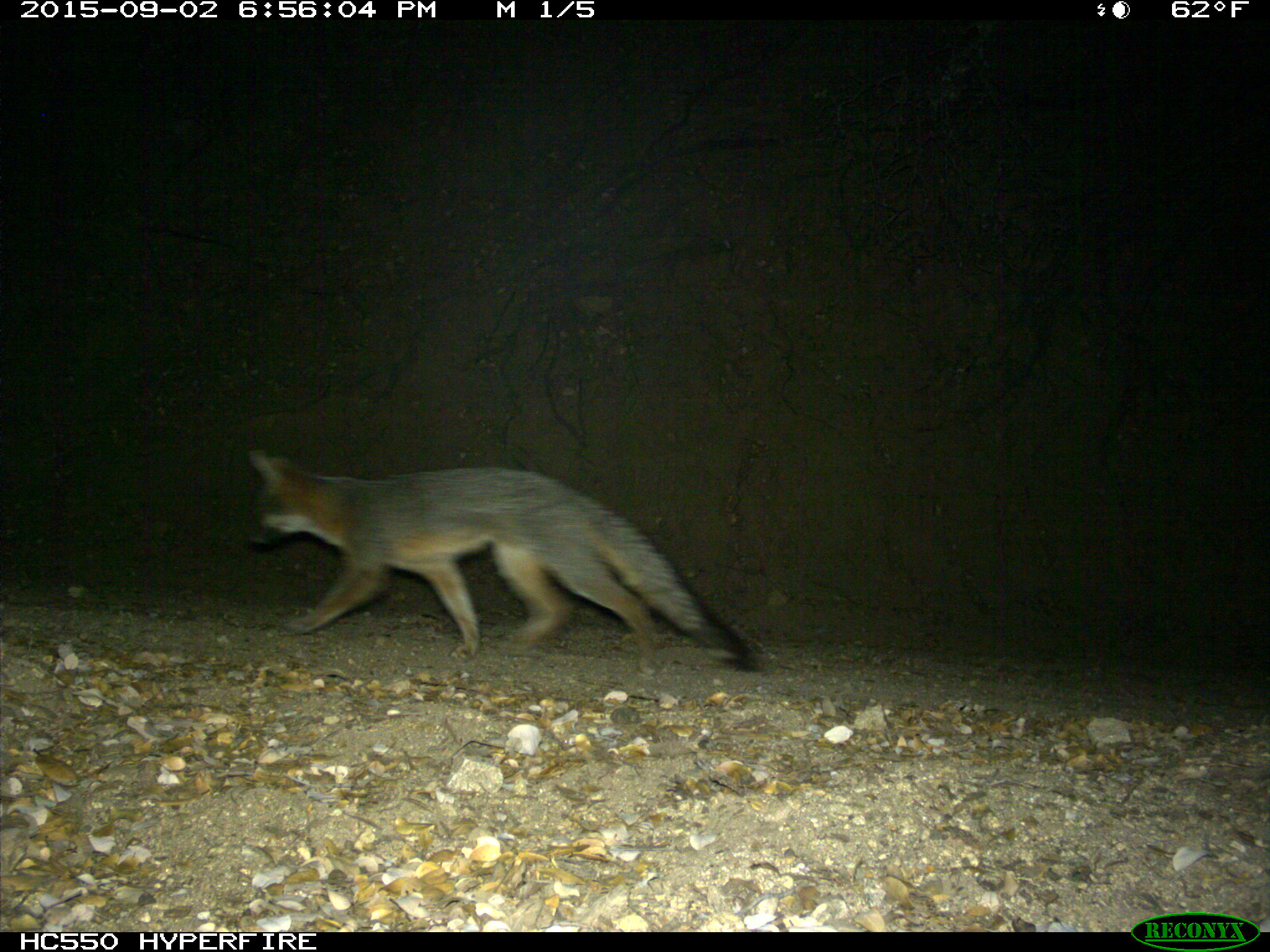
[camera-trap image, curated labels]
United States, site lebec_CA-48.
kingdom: Animalia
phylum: Chordata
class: Mammalia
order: Carnivora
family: Canidae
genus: Urocyon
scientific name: Urocyon cinereoargenteus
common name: gray fox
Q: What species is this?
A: Urocyon cinereoargenteus (gray fox).